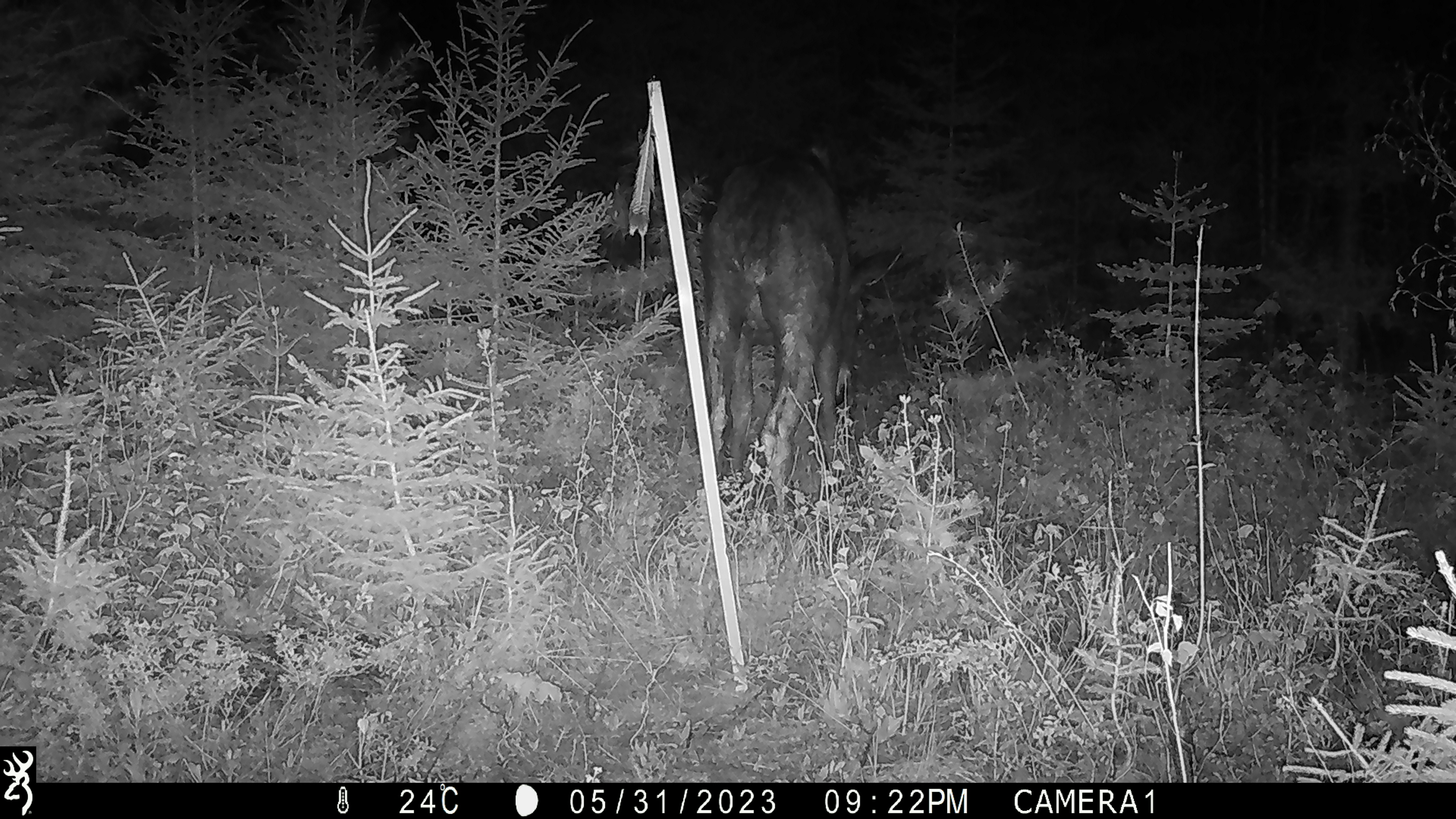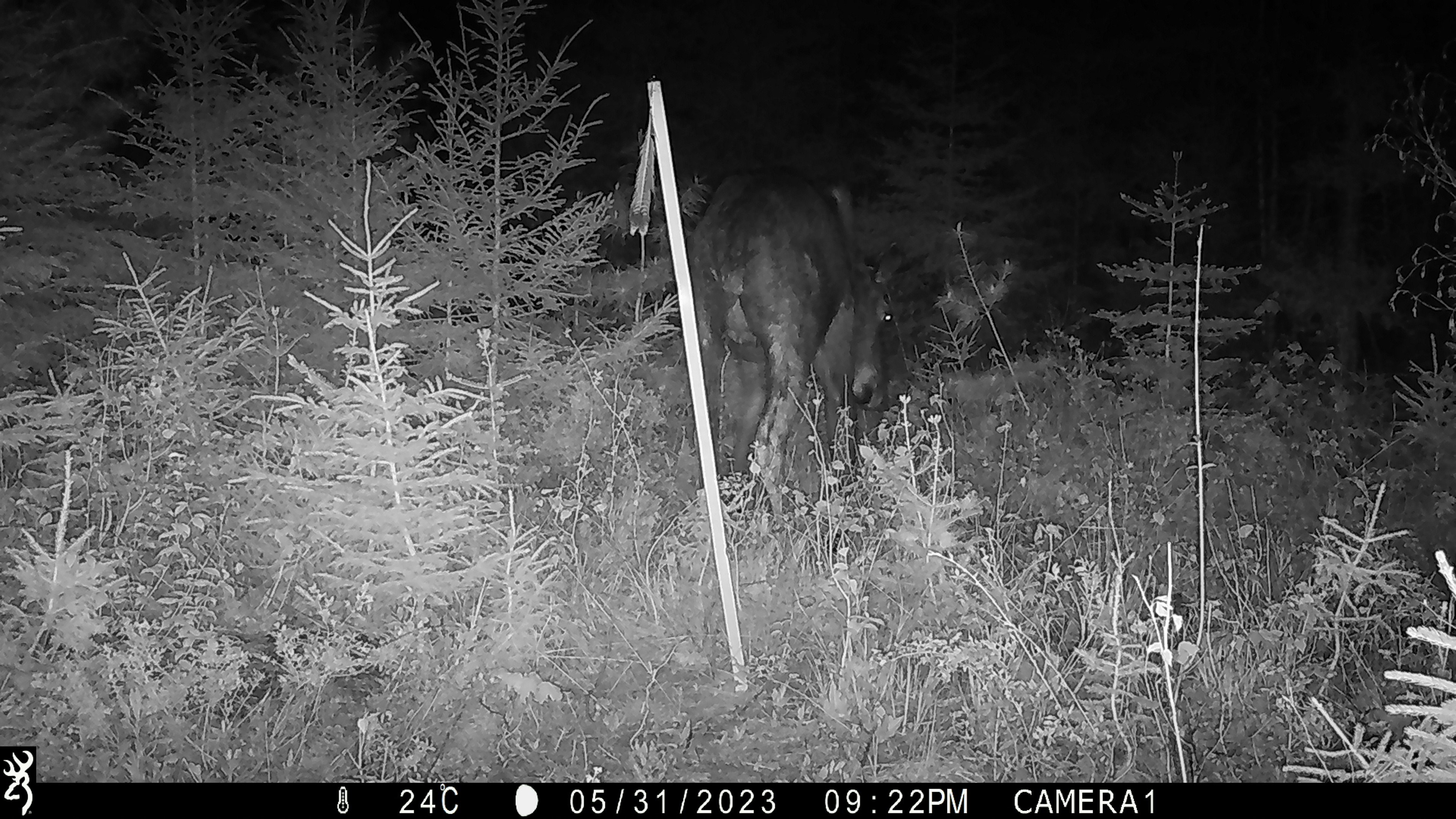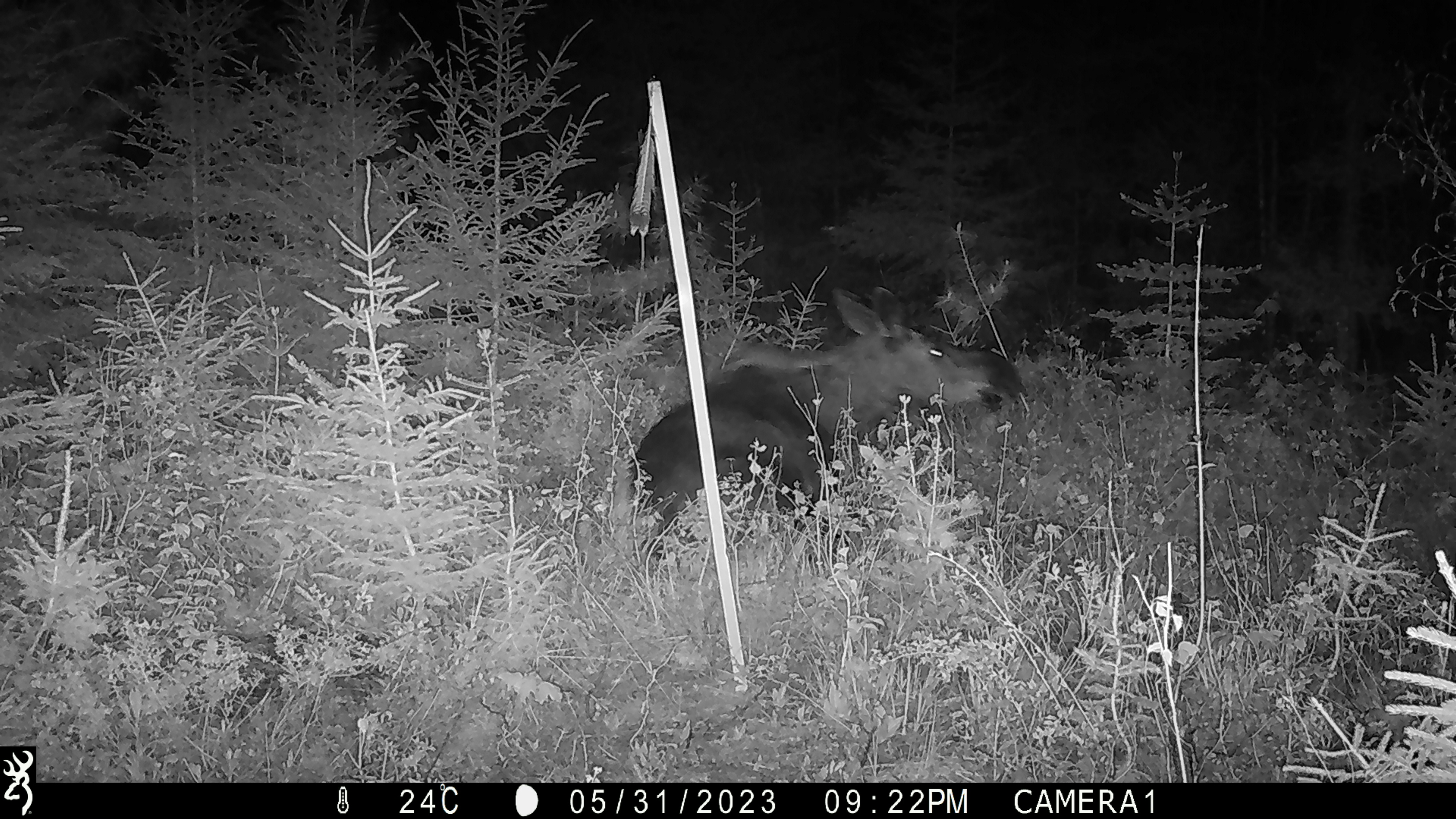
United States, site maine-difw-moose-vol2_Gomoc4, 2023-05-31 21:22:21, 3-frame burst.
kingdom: Animalia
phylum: Chordata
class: Mammalia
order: Artiodactyla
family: Cervidae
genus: Alces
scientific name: Alces alces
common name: moose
Moose (Alces alces).